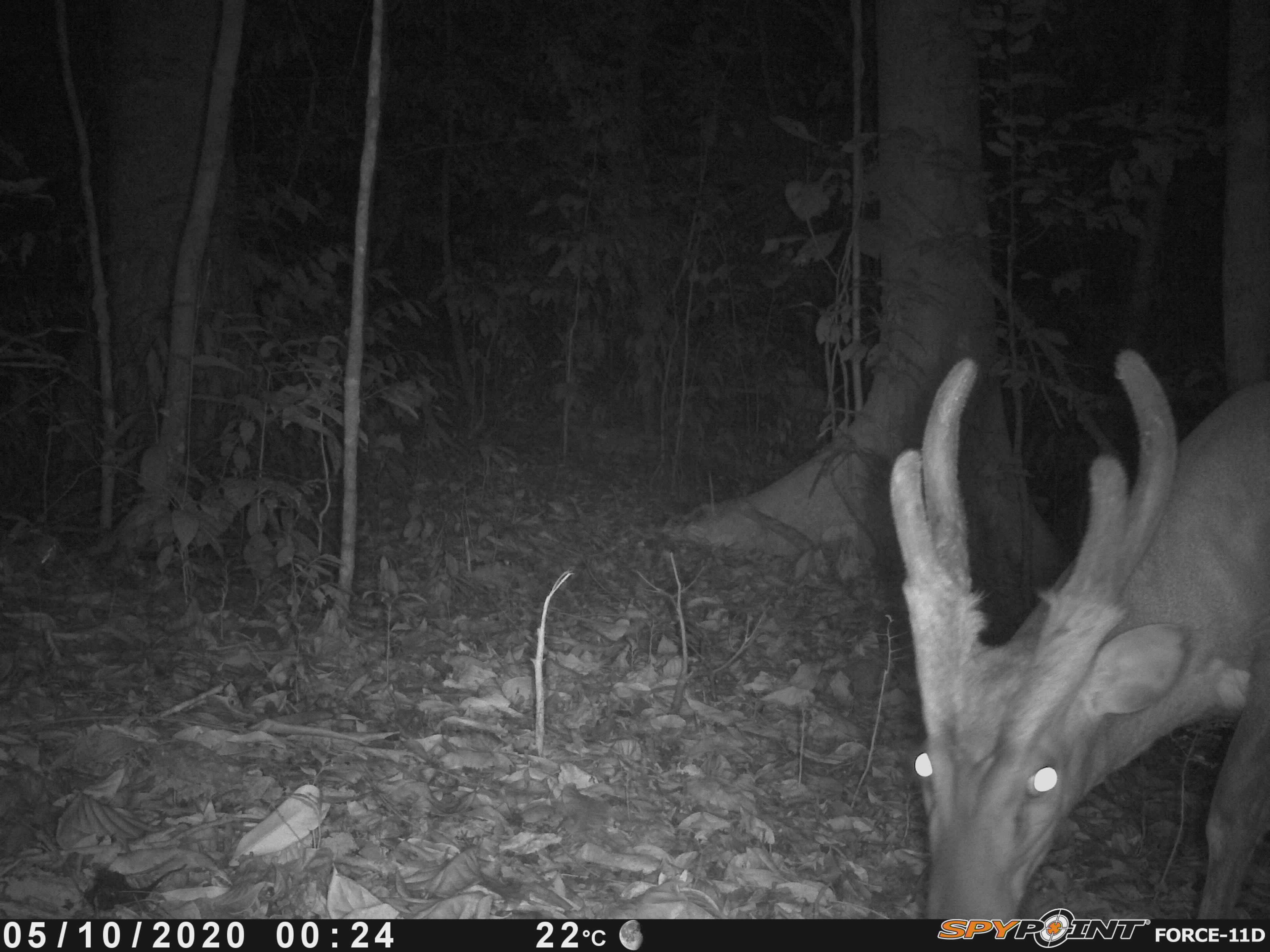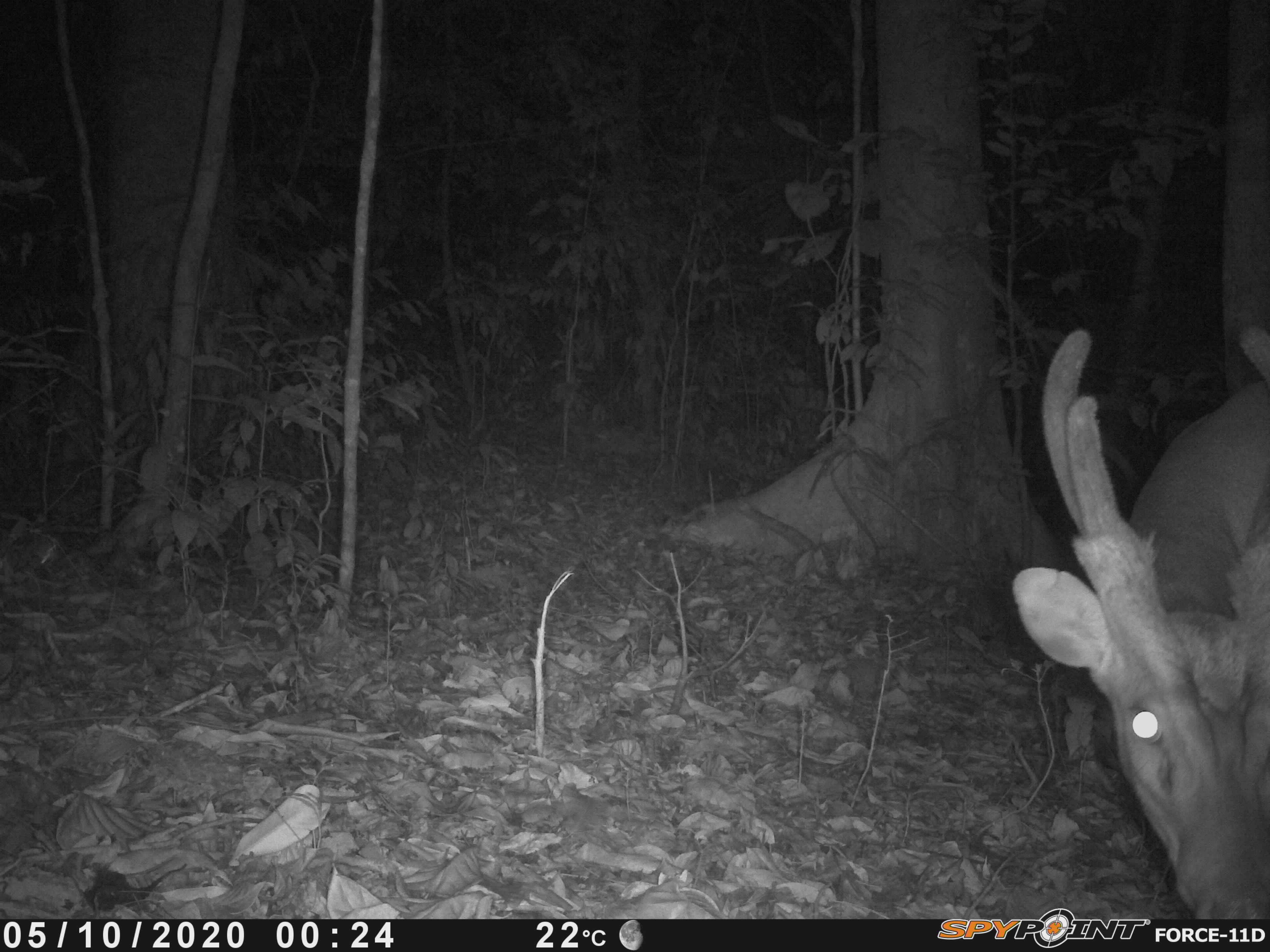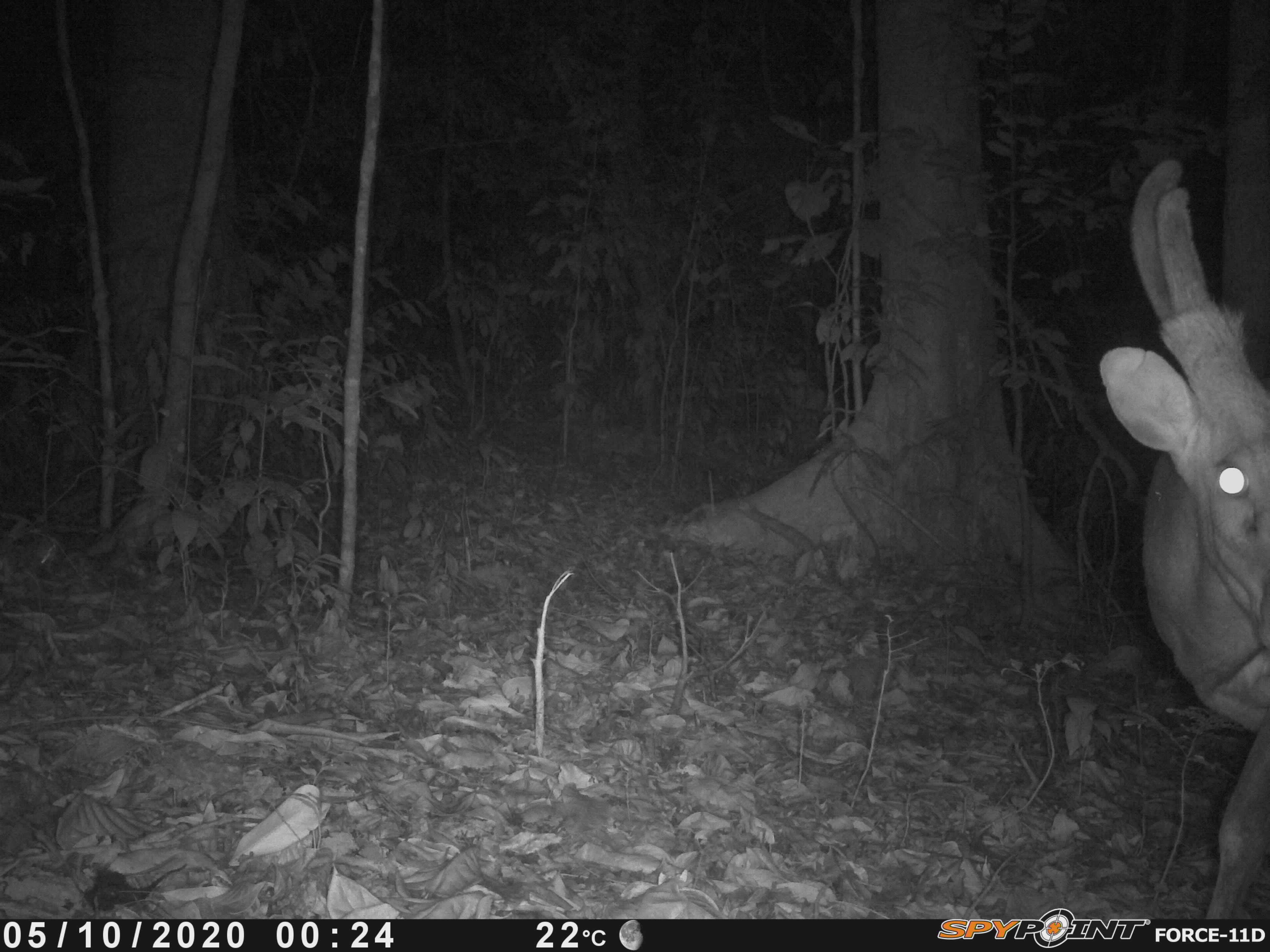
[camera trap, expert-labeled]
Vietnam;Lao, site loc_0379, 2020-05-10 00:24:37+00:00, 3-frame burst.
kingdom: Animalia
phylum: Chordata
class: Mammalia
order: Artiodactyla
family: Cervidae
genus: Muntiacus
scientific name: Muntiacus vuquangensis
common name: large-antlered muntjac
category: large antlered muntjac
Large antlered muntjac (large-antlered muntjac) (Muntiacus vuquangensis). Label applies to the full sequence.